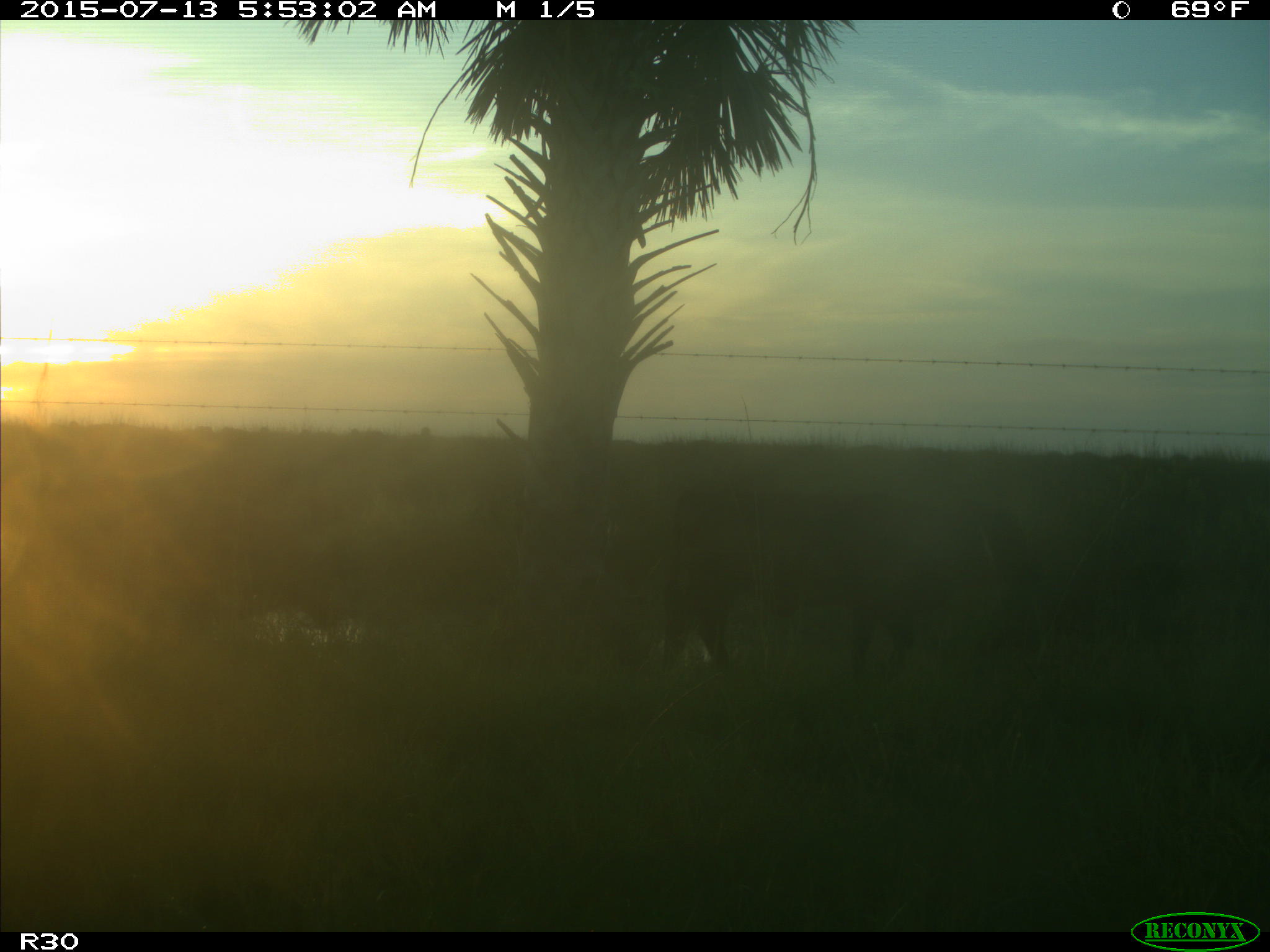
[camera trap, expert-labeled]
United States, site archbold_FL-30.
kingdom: Animalia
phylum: Chordata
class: Mammalia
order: Artiodactyla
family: Bovidae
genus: Bos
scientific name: Bos taurus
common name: domestic cow